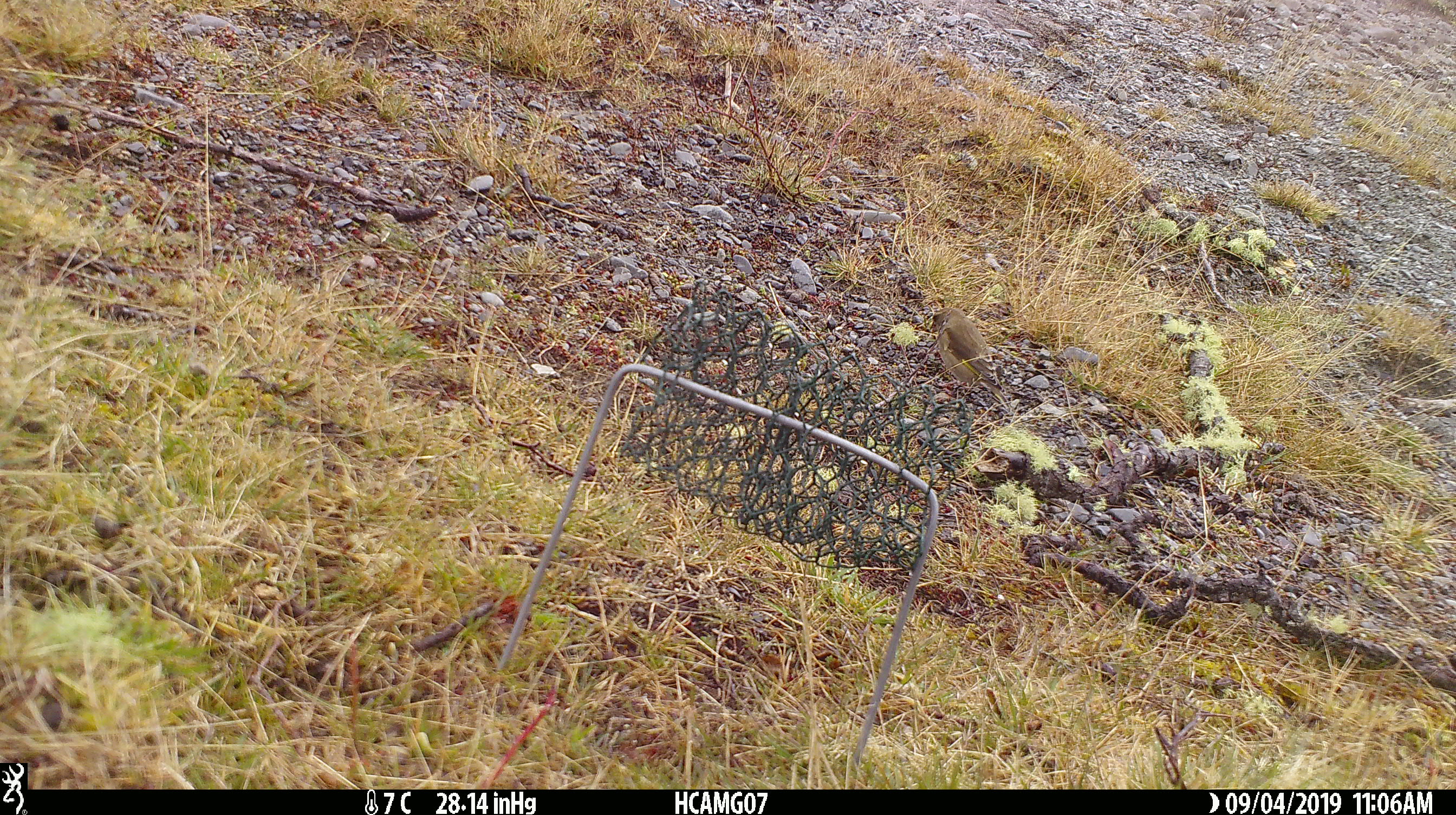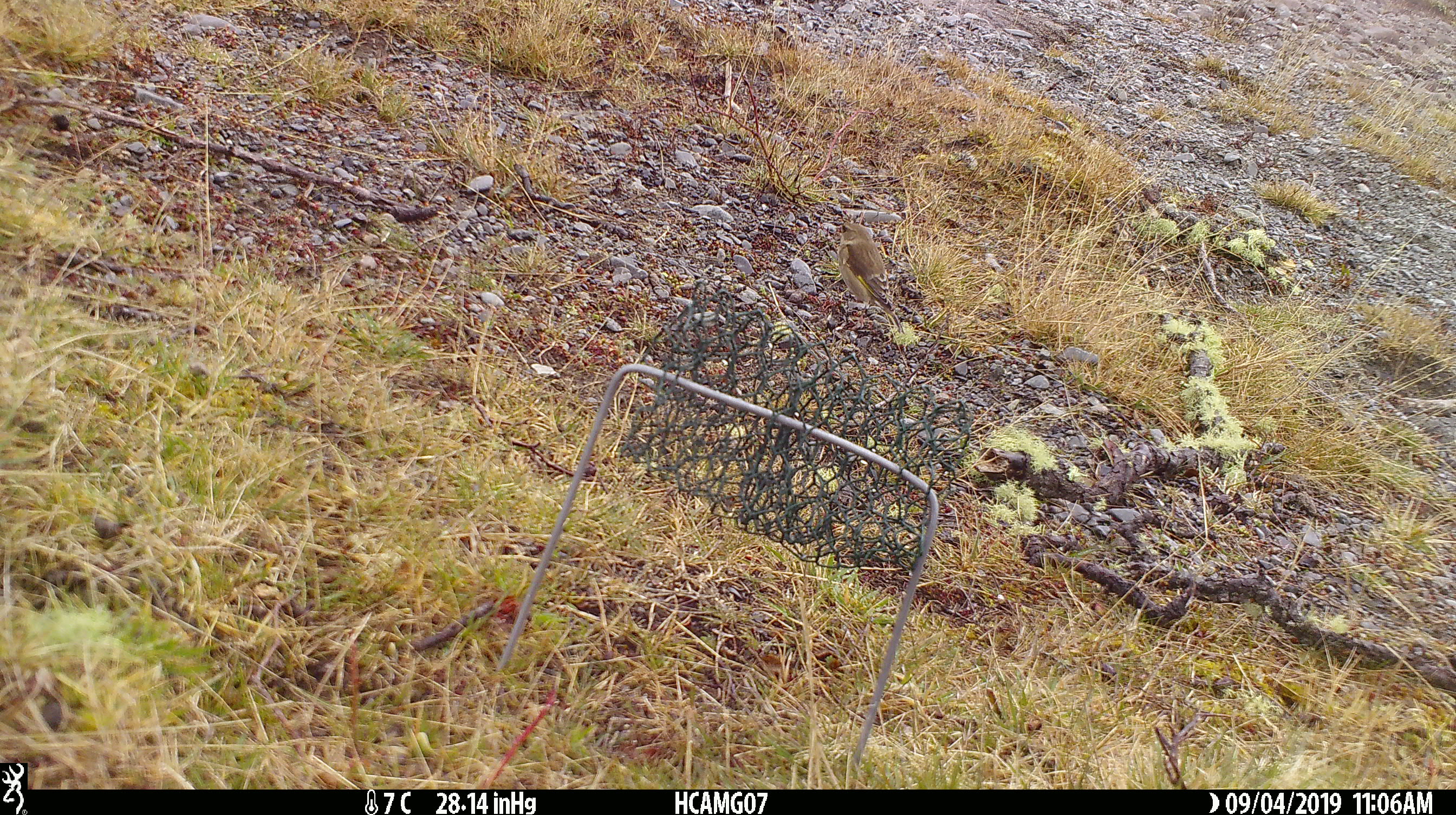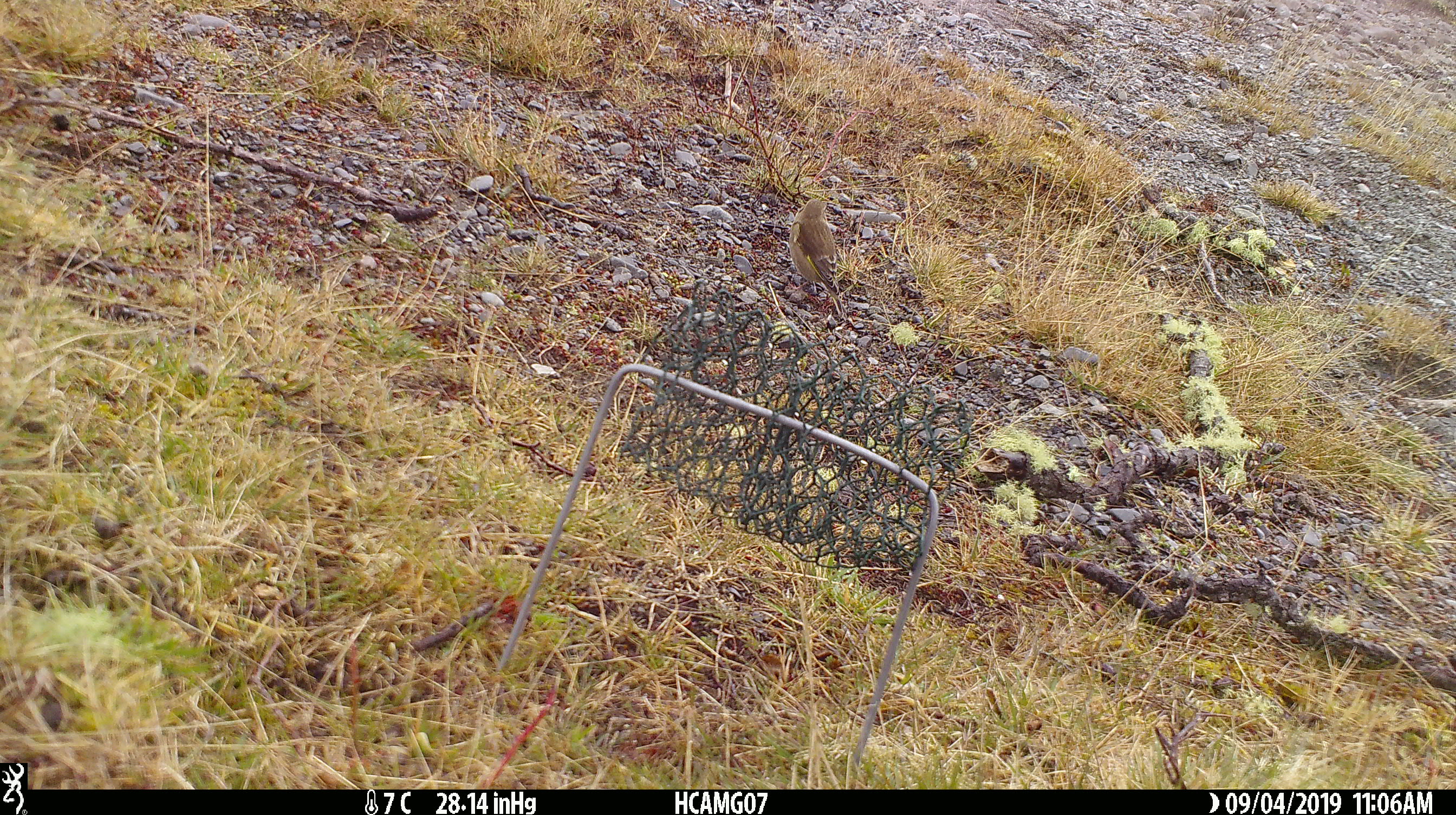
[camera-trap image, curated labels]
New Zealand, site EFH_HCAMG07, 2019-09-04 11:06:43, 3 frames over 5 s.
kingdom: Animalia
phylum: Chordata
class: Aves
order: Passeriformes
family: Fringillidae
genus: Chloris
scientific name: Chloris chloris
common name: greenfinch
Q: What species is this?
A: Greenfinch (Chloris chloris).